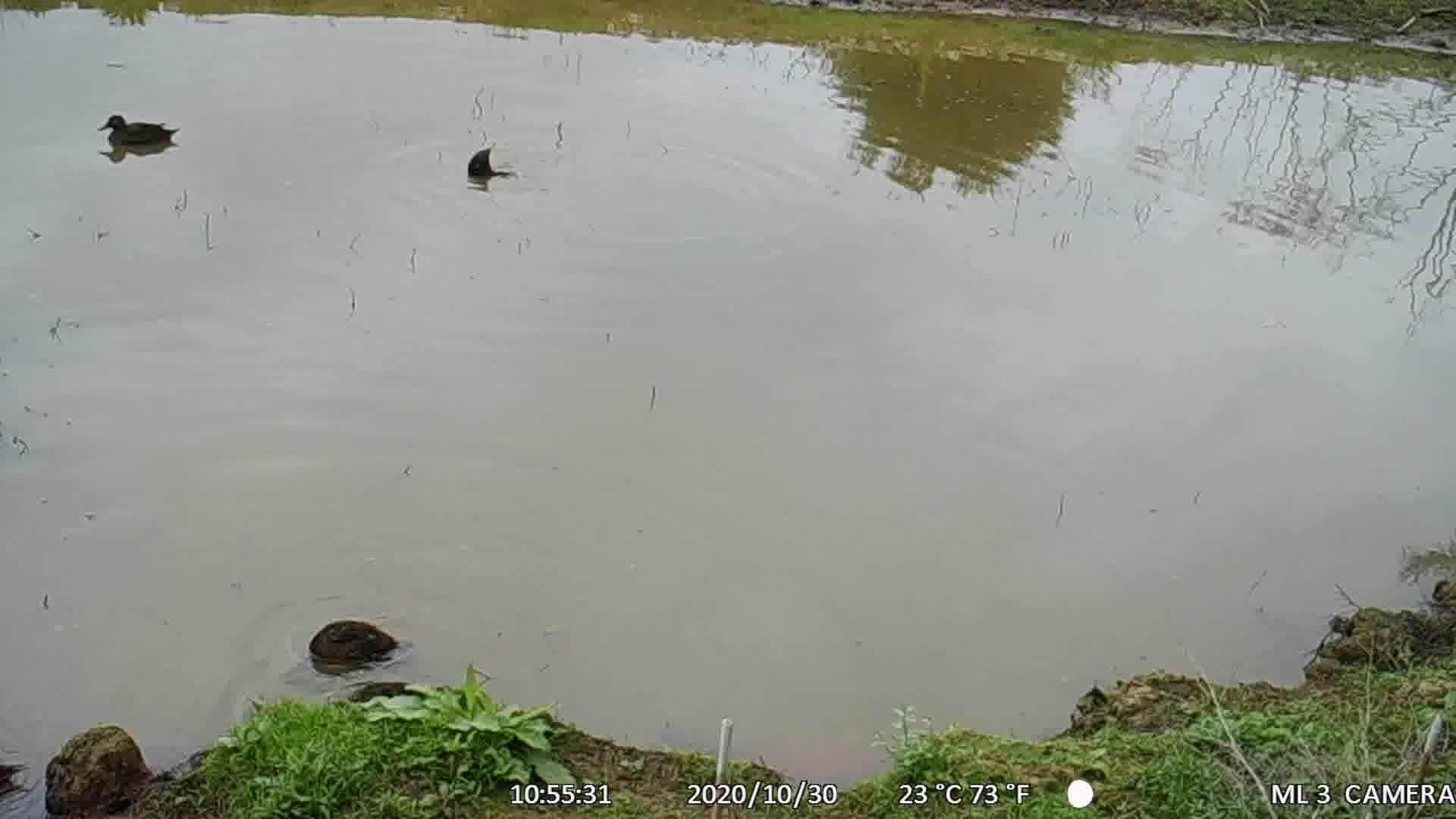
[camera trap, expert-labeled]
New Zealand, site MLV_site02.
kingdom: Animalia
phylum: Chordata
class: Aves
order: Anseriformes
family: Anatidae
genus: Anas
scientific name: Anas chlorotis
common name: brown teal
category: pateke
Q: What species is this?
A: Pateke (brown teal) (Anas chlorotis).